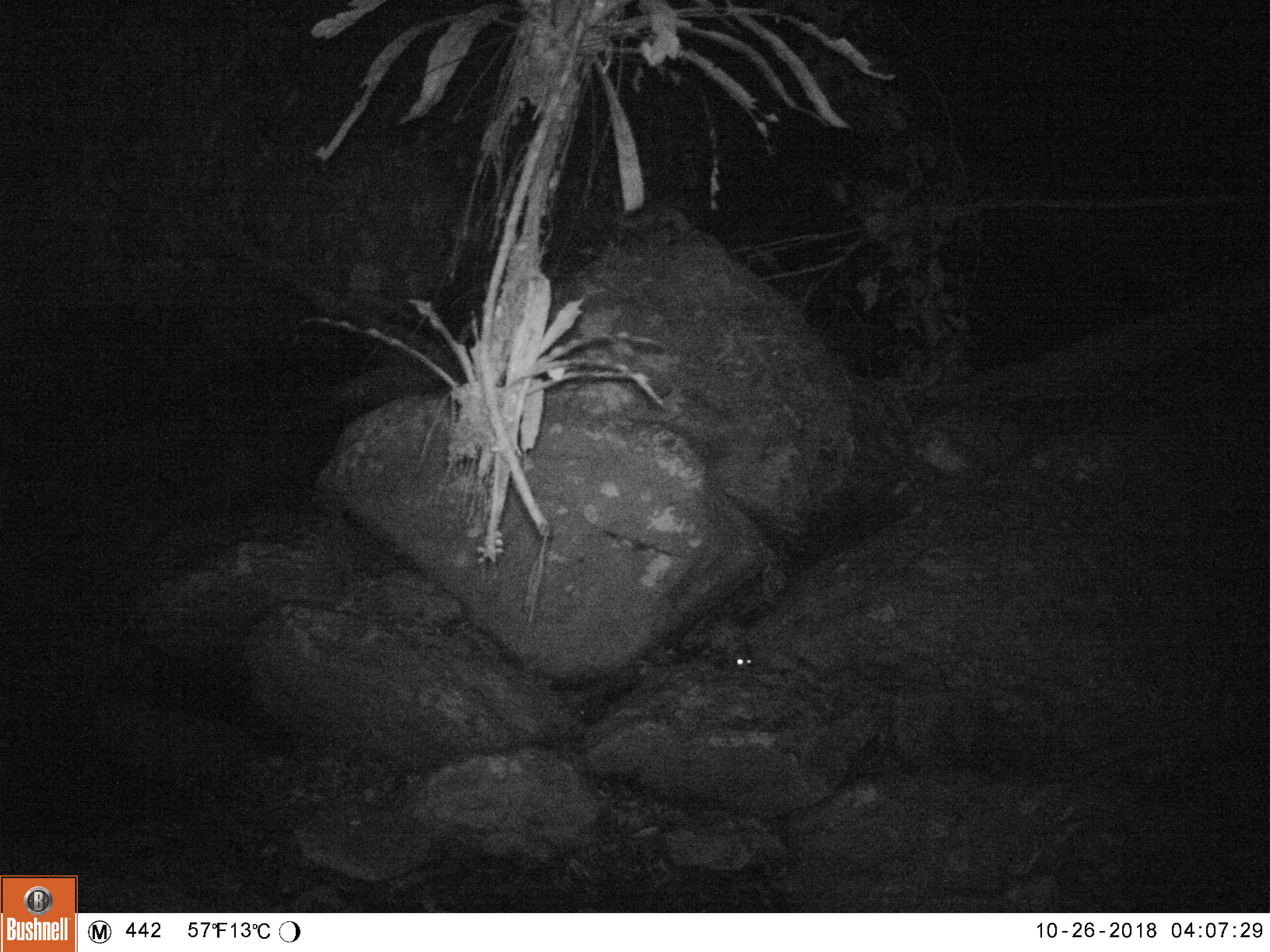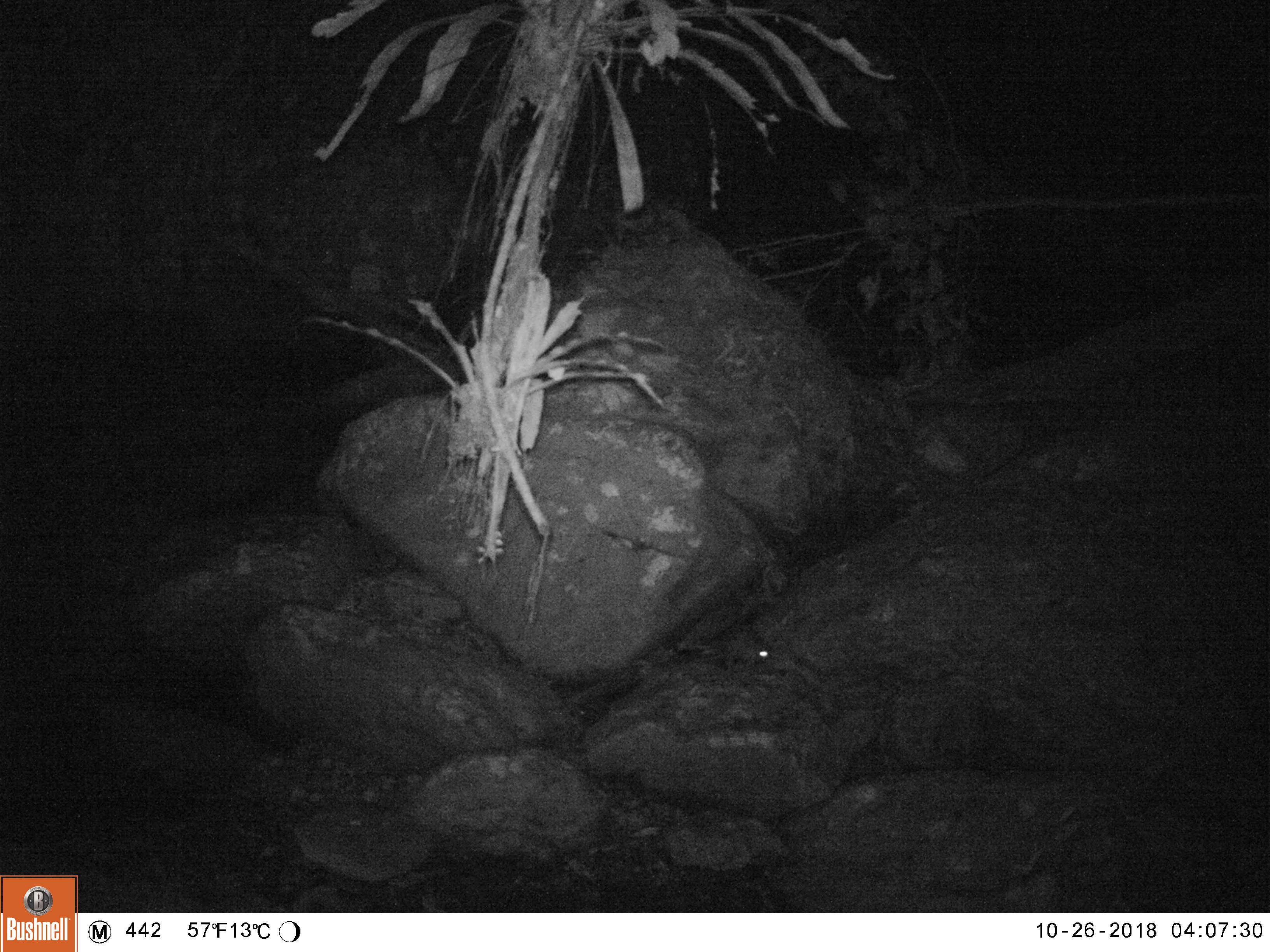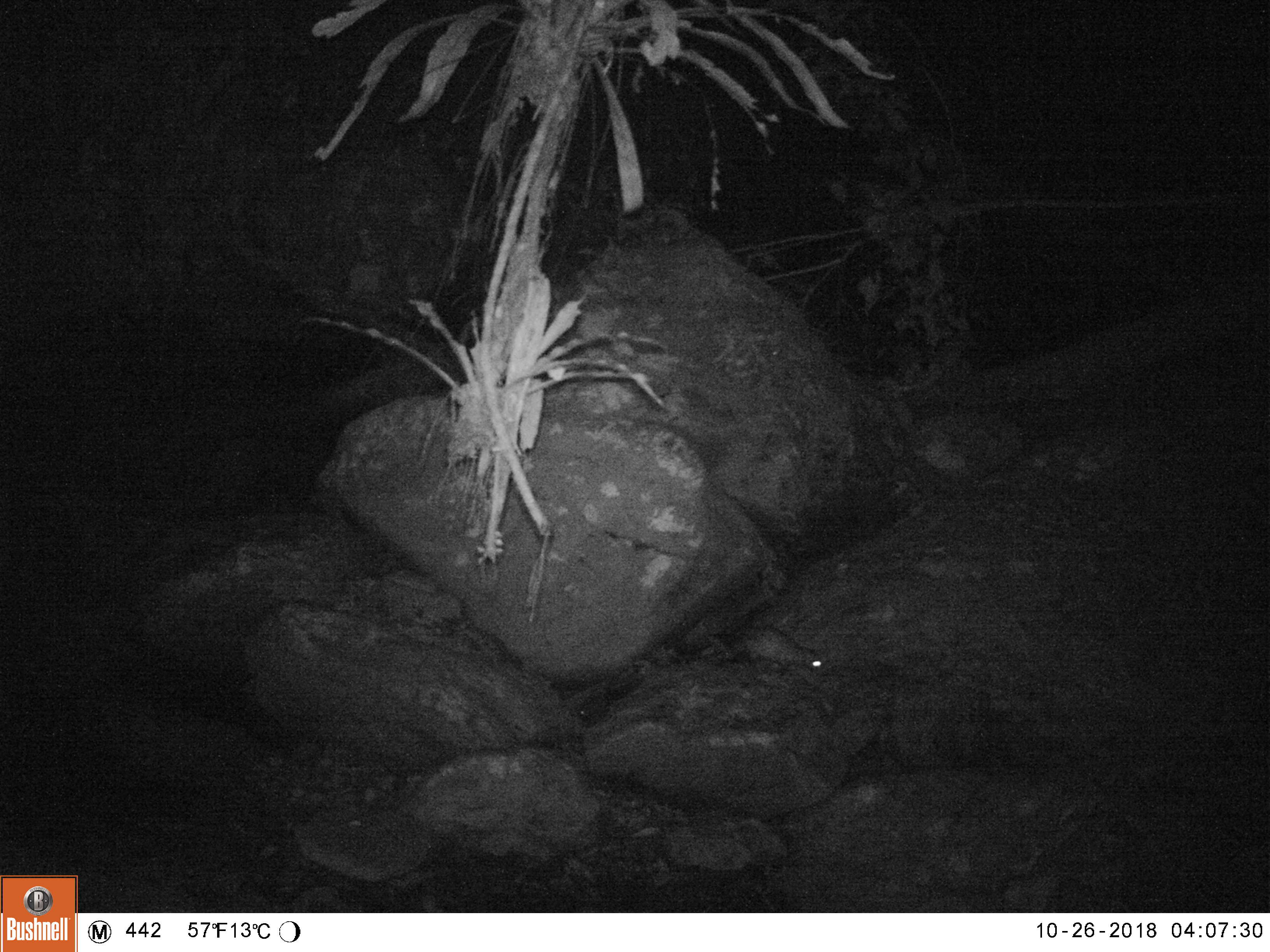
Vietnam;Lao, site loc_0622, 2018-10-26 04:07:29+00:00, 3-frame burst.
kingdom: Animalia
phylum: Chordata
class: Mammalia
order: Rodentia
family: Hystricidae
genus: Atherurus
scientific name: Atherurus macrourus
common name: asiatic brush-tailed porcupine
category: asiatic brush tailed porcupine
Asiatic brush tailed porcupine (asiatic brush-tailed porcupine) (Atherurus macrourus). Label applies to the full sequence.